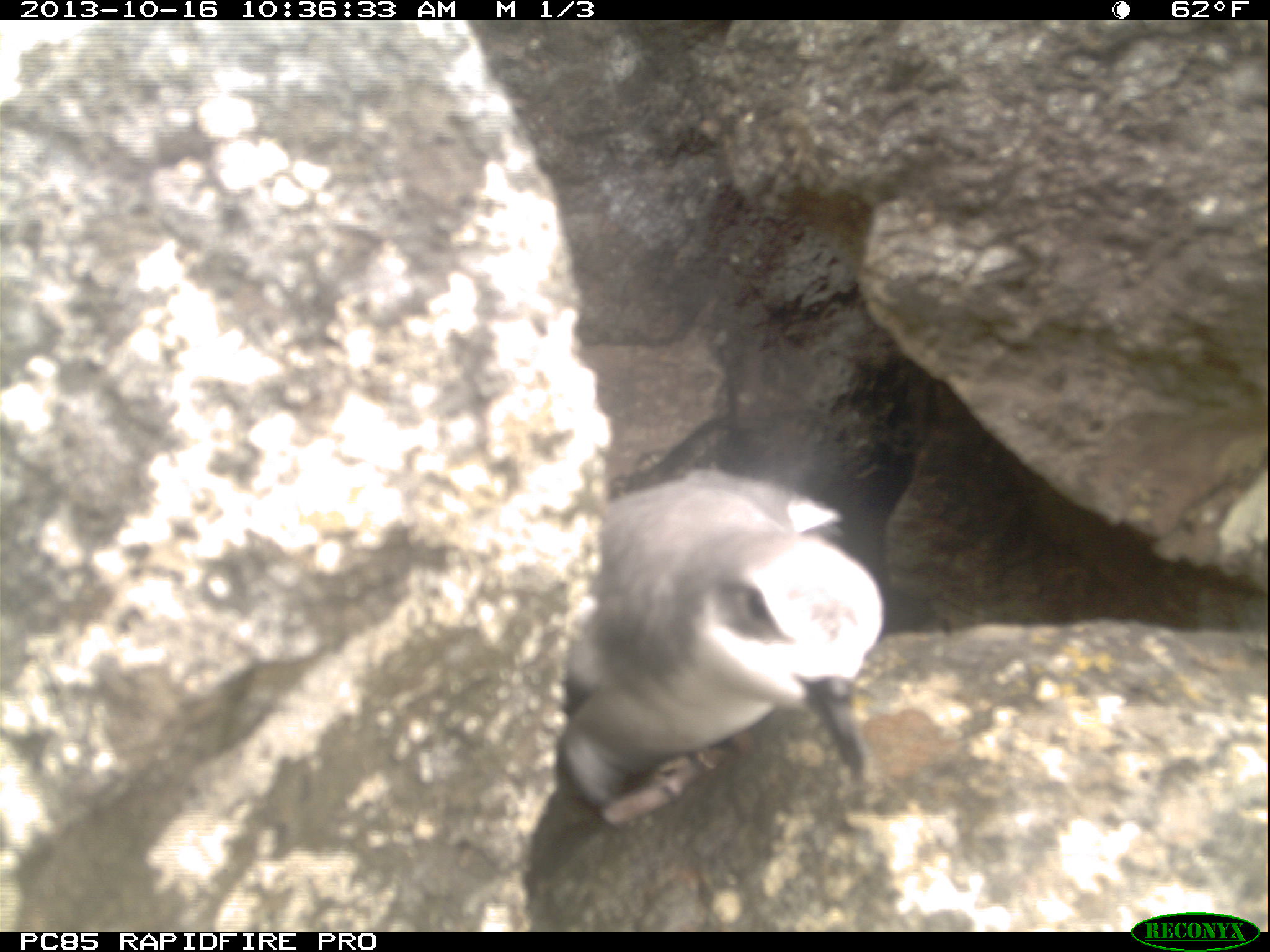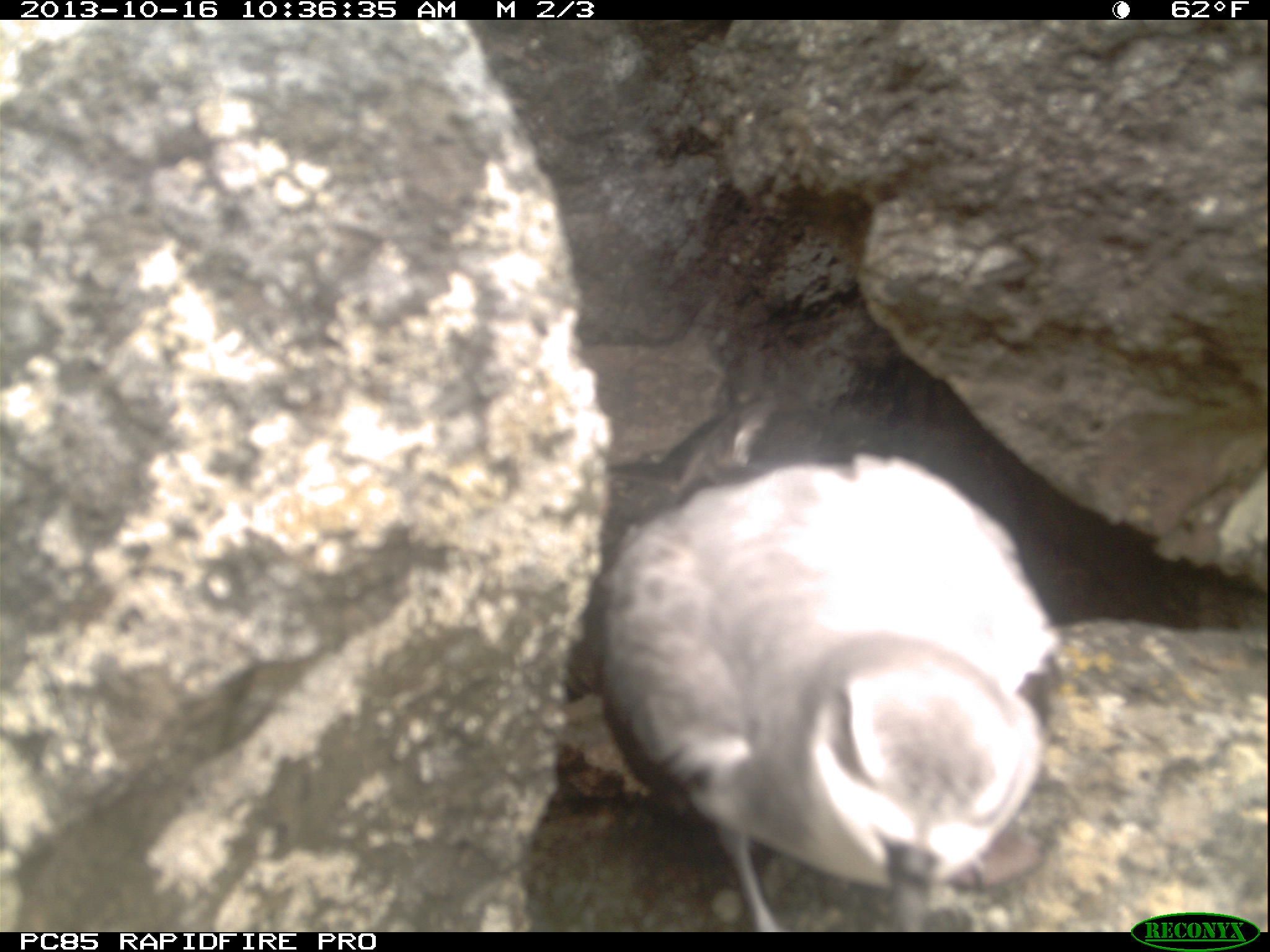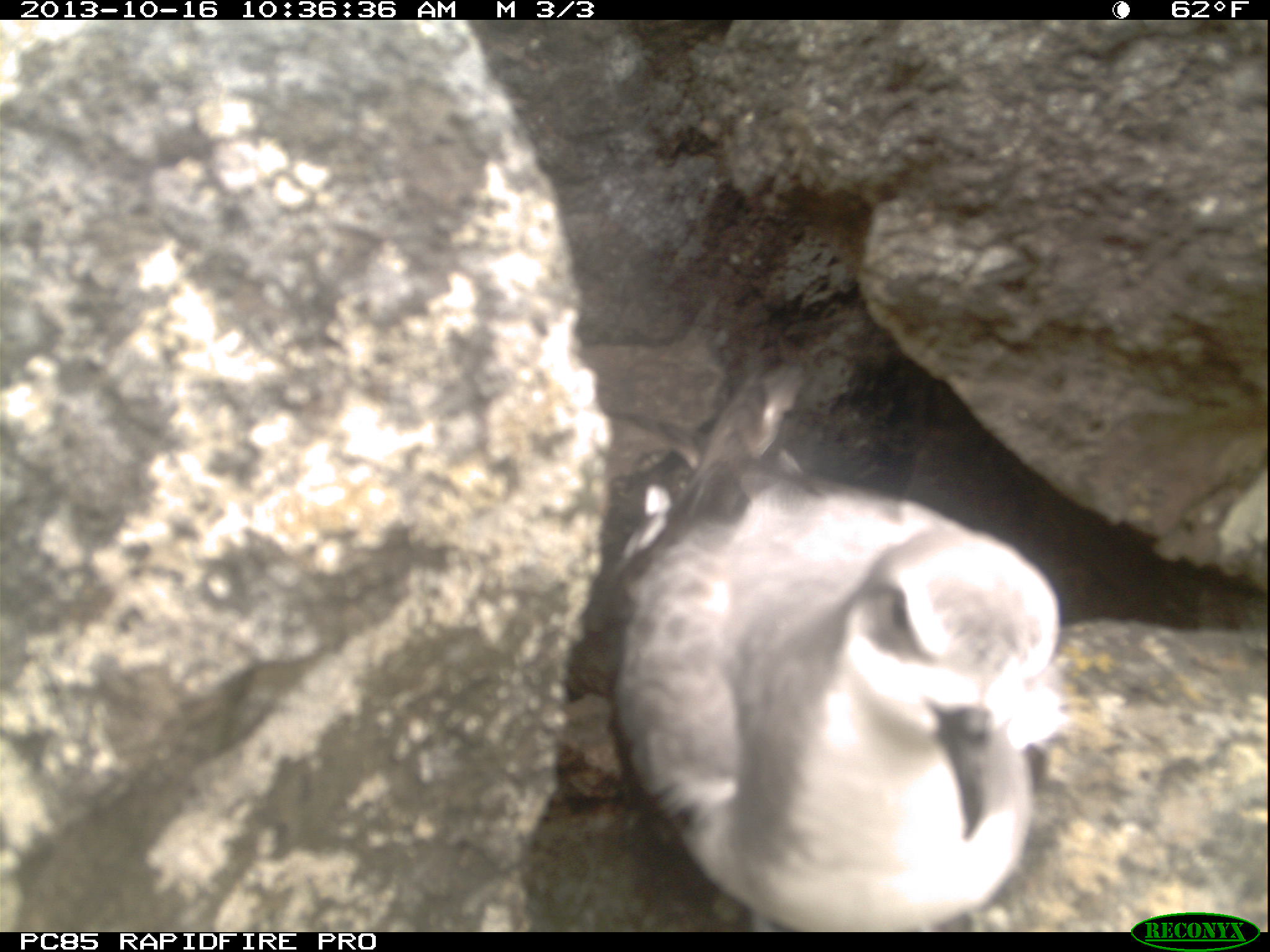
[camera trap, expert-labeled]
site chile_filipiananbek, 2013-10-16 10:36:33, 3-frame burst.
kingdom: Animalia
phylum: Chordata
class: Aves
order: Procellariiformes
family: Procellariidae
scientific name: Procellariidae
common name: petrel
Petrel (Procellariidae).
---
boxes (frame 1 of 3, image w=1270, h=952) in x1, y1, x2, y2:
petrel: 533, 470, 890, 837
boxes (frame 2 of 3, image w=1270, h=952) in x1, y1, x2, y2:
petrel: 582, 448, 1063, 930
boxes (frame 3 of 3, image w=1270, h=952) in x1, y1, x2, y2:
petrel: 599, 354, 1070, 928